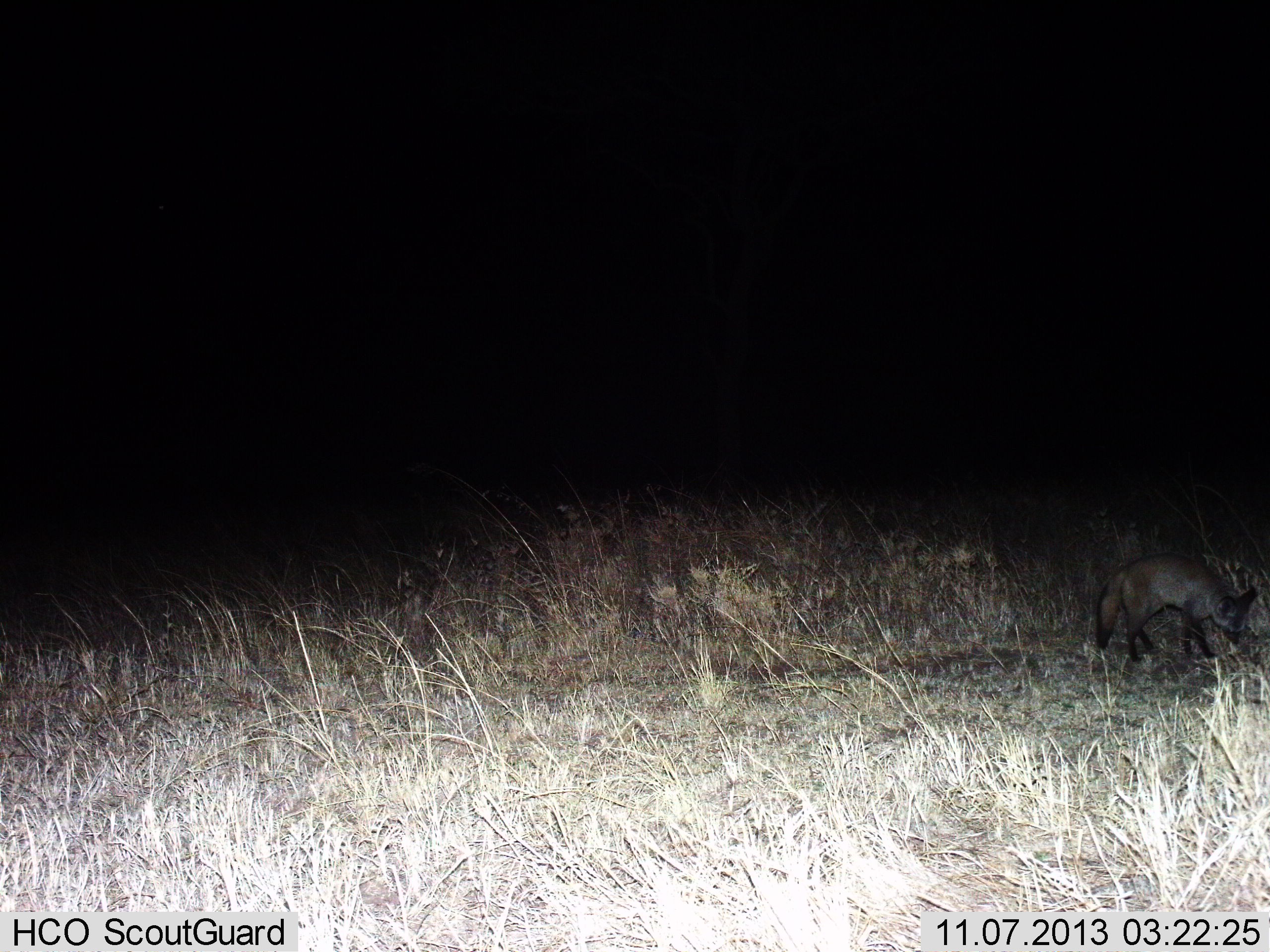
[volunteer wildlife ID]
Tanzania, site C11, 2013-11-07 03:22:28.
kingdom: Animalia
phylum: Chordata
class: Mammalia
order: Carnivora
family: Canidae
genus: Otocyon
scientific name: Otocyon megalotis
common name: bat-eared fox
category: batearedfox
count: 1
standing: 80%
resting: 0%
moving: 20%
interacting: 0%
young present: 0%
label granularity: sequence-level